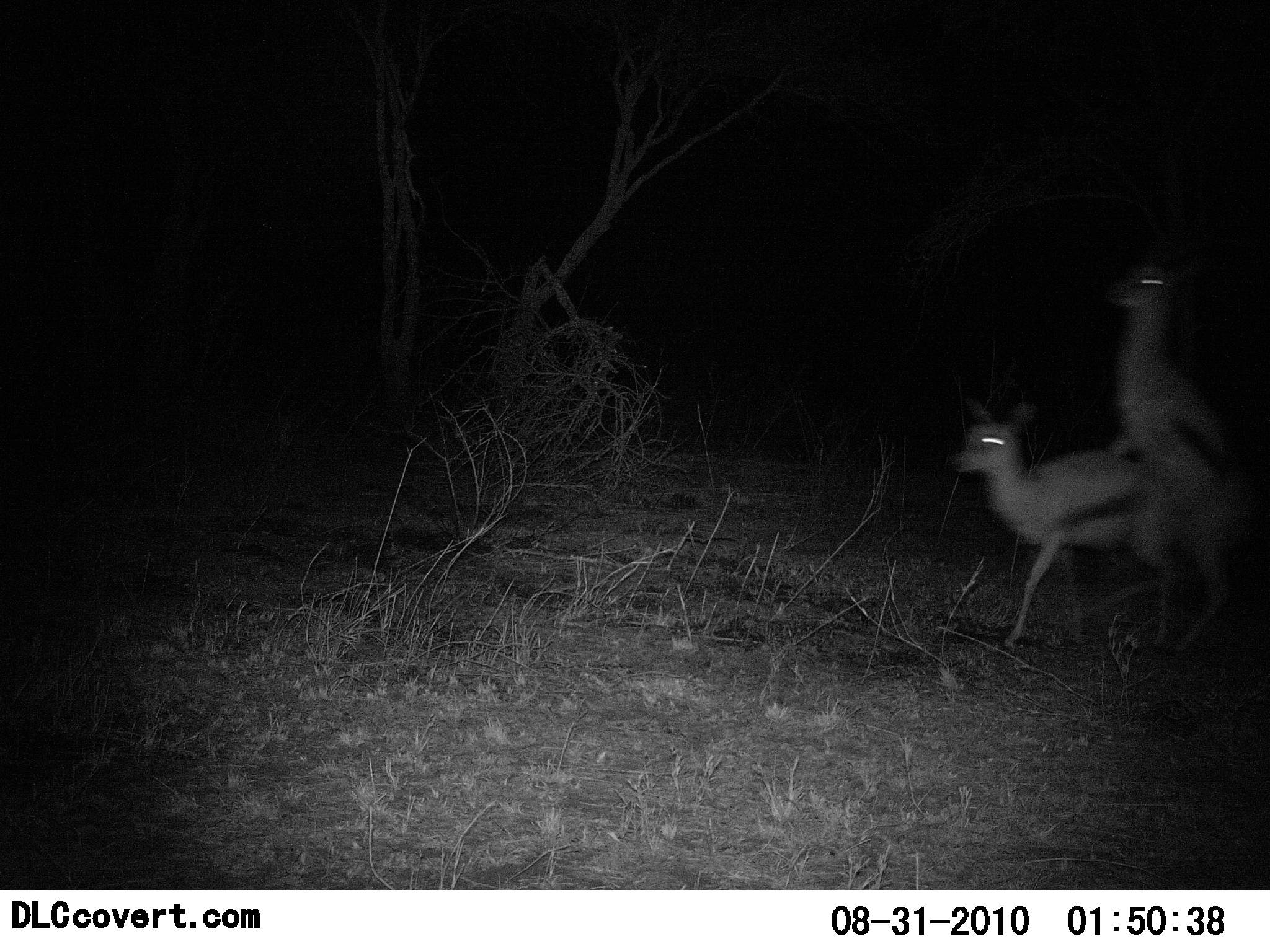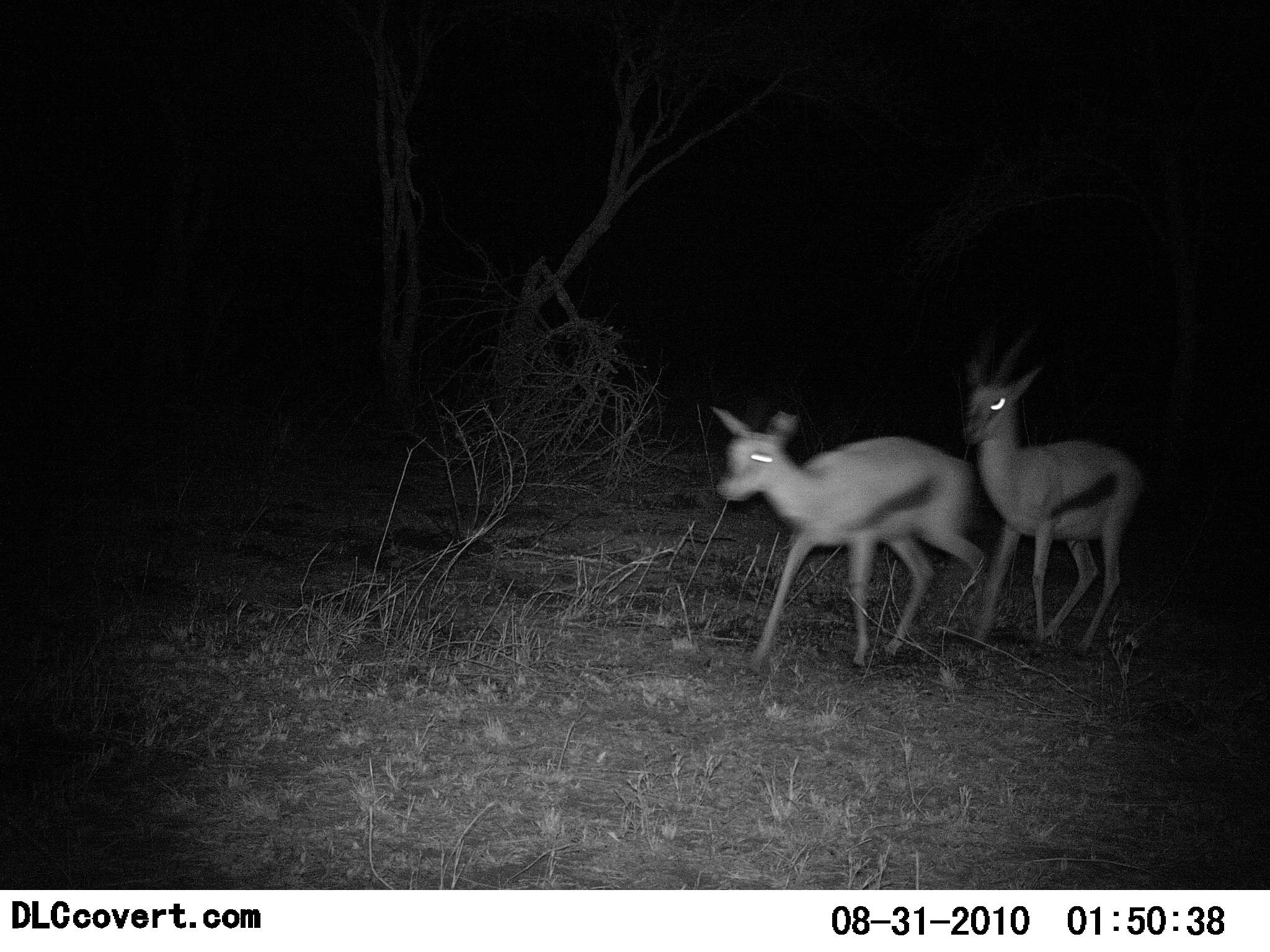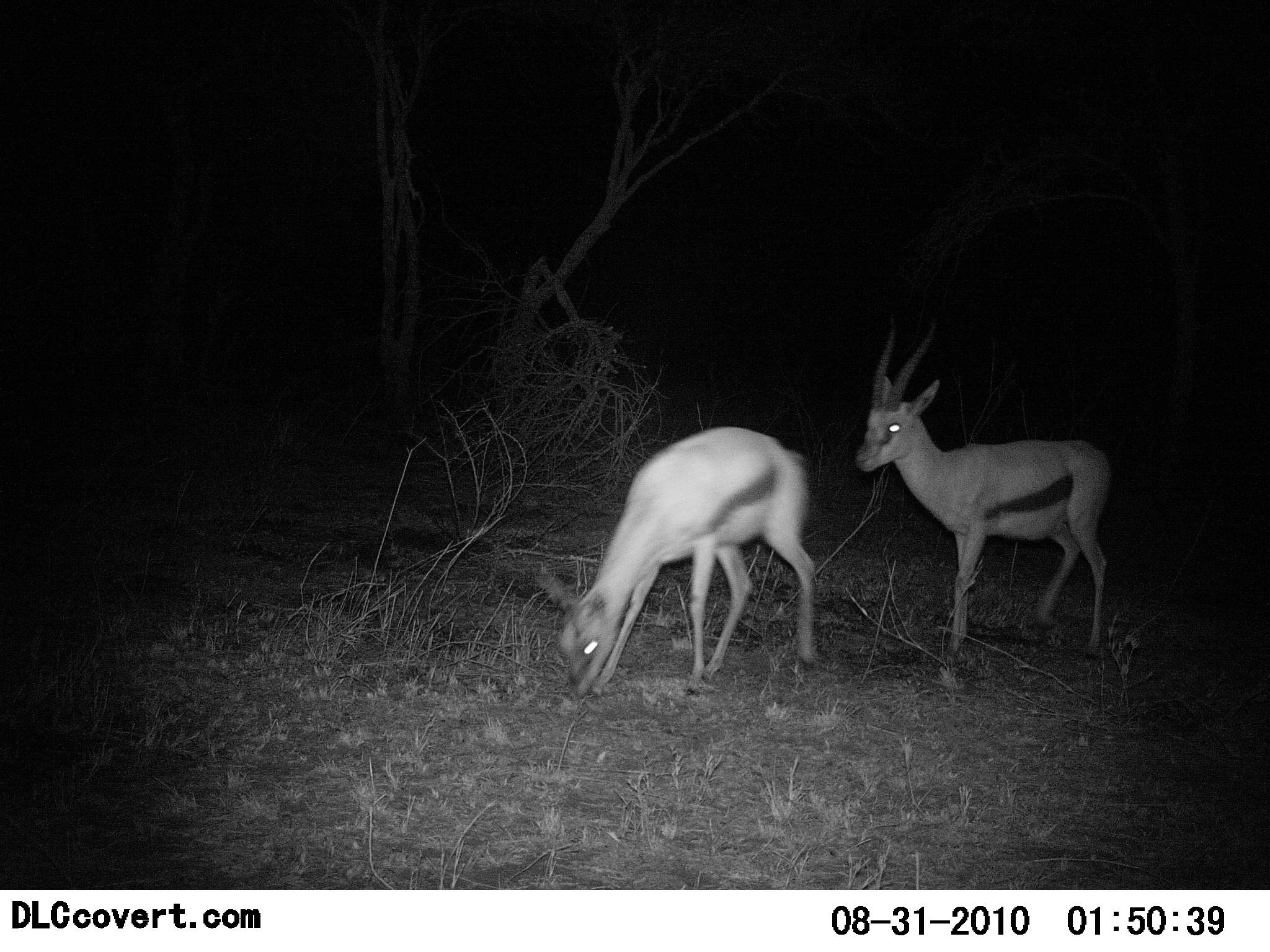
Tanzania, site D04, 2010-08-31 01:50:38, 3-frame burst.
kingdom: Animalia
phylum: Chordata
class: Mammalia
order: Artiodactyla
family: Bovidae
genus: Eudorcas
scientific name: Eudorcas thomsonii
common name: thomson's gazelle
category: gazellethomsons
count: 2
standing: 8%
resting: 0%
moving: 69%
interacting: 31%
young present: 0%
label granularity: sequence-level